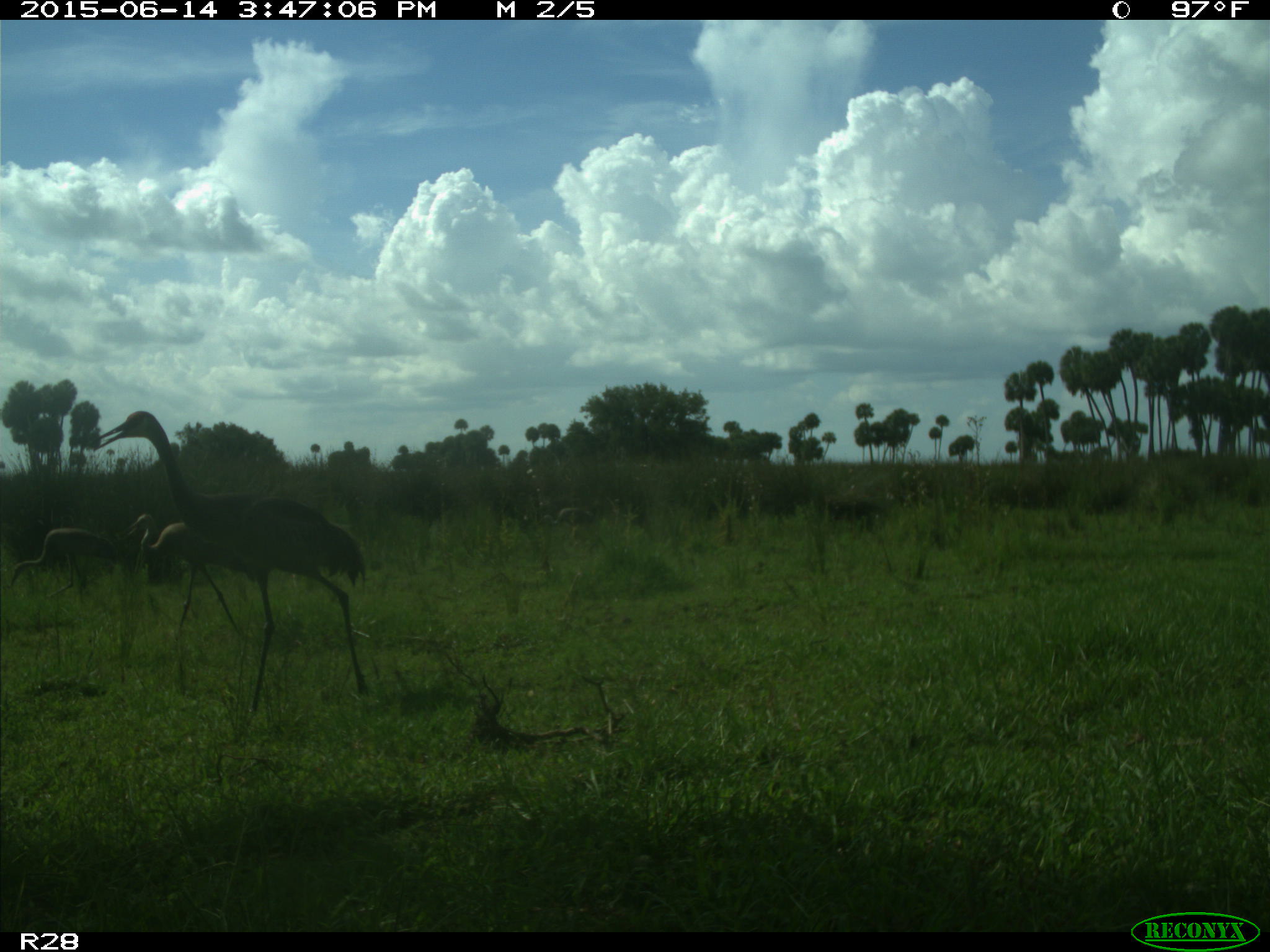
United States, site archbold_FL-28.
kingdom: Animalia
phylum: Chordata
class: Aves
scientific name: Aves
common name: birds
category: unidentified bird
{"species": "unidentified bird (birds) (Aves)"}